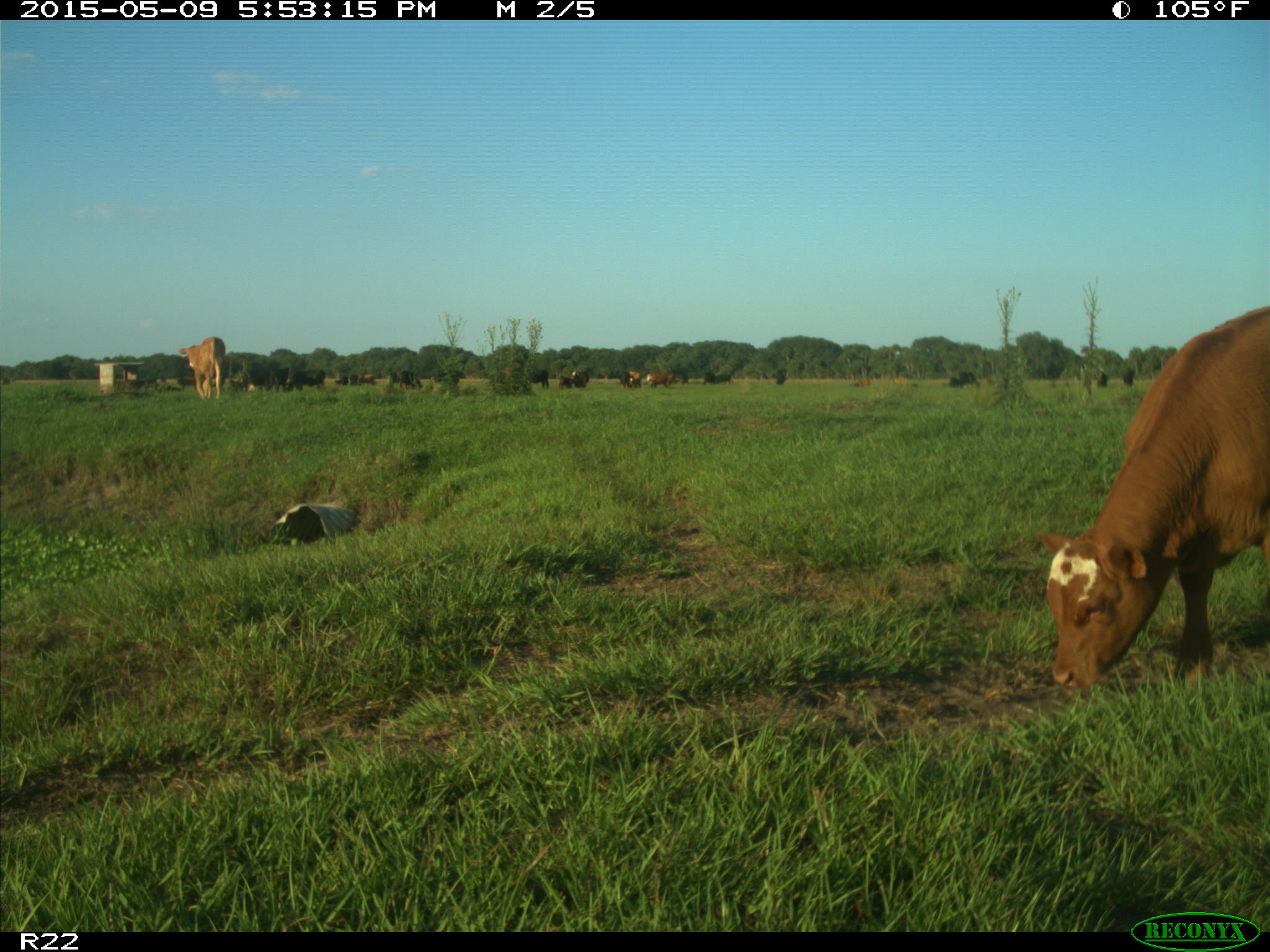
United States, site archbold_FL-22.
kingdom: Animalia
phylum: Chordata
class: Mammalia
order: Artiodactyla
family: Bovidae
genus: Bos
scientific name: Bos taurus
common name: domestic cow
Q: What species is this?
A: Bos taurus (domestic cow).